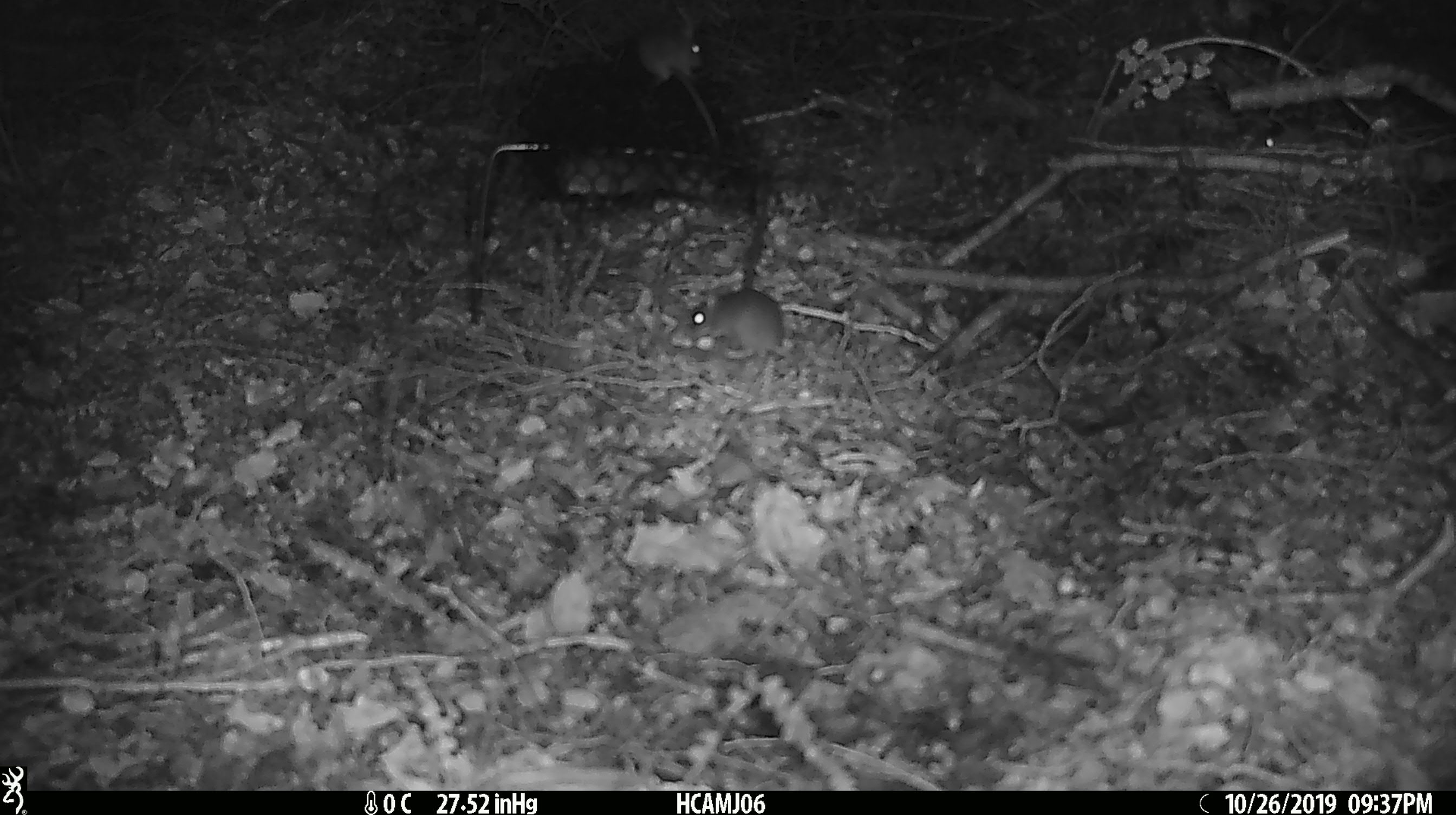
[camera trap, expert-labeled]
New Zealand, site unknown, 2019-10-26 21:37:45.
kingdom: Animalia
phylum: Chordata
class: Mammalia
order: Rodentia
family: Muridae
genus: Mus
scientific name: Mus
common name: mouse